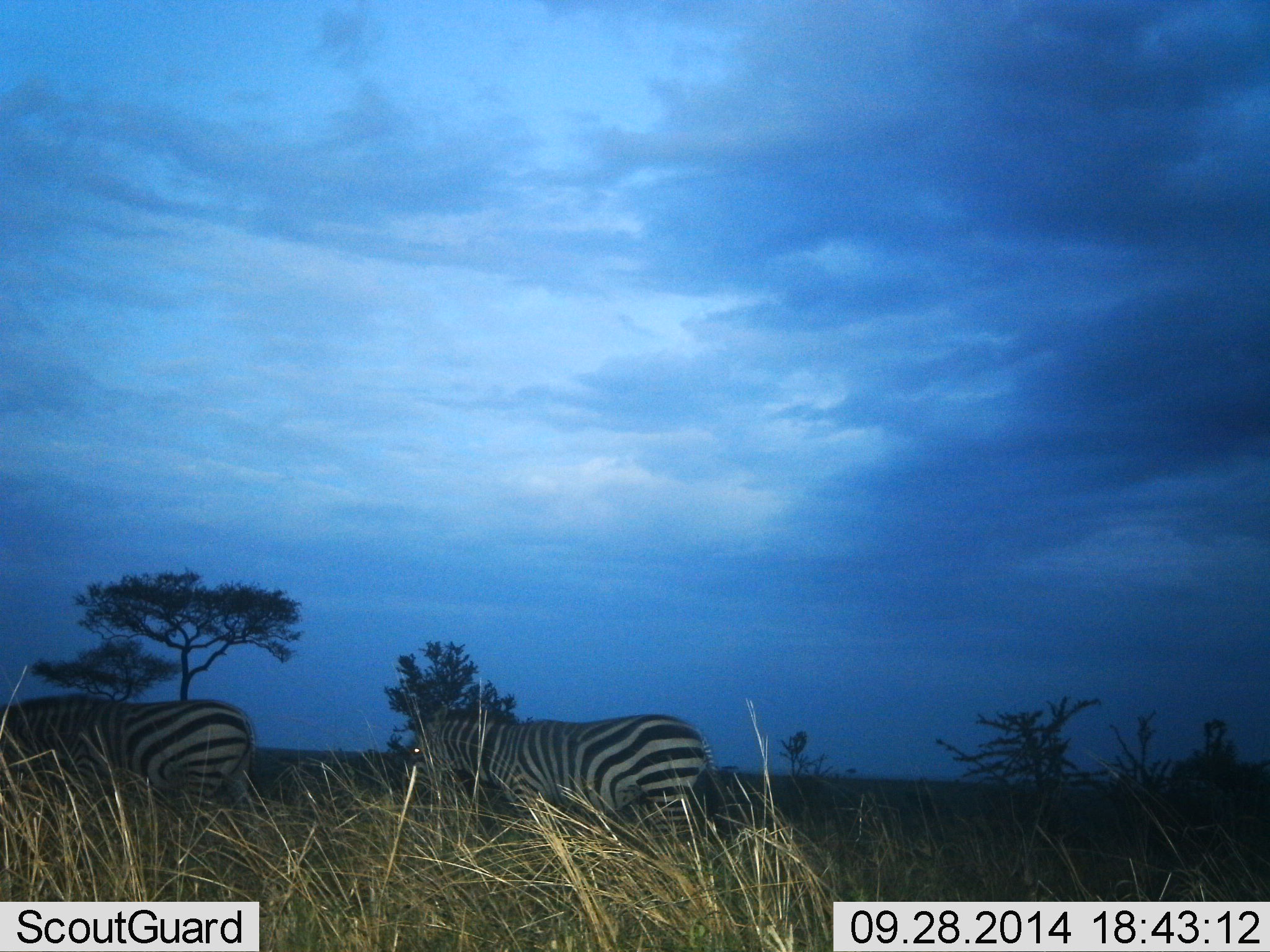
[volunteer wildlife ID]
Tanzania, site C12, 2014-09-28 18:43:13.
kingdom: Animalia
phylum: Chordata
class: Mammalia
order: Perissodactyla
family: Equidae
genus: Equus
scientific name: Equus quagga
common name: plains zebra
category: zebra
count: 2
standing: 20%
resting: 0%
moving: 80%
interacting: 0%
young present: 0%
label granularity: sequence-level